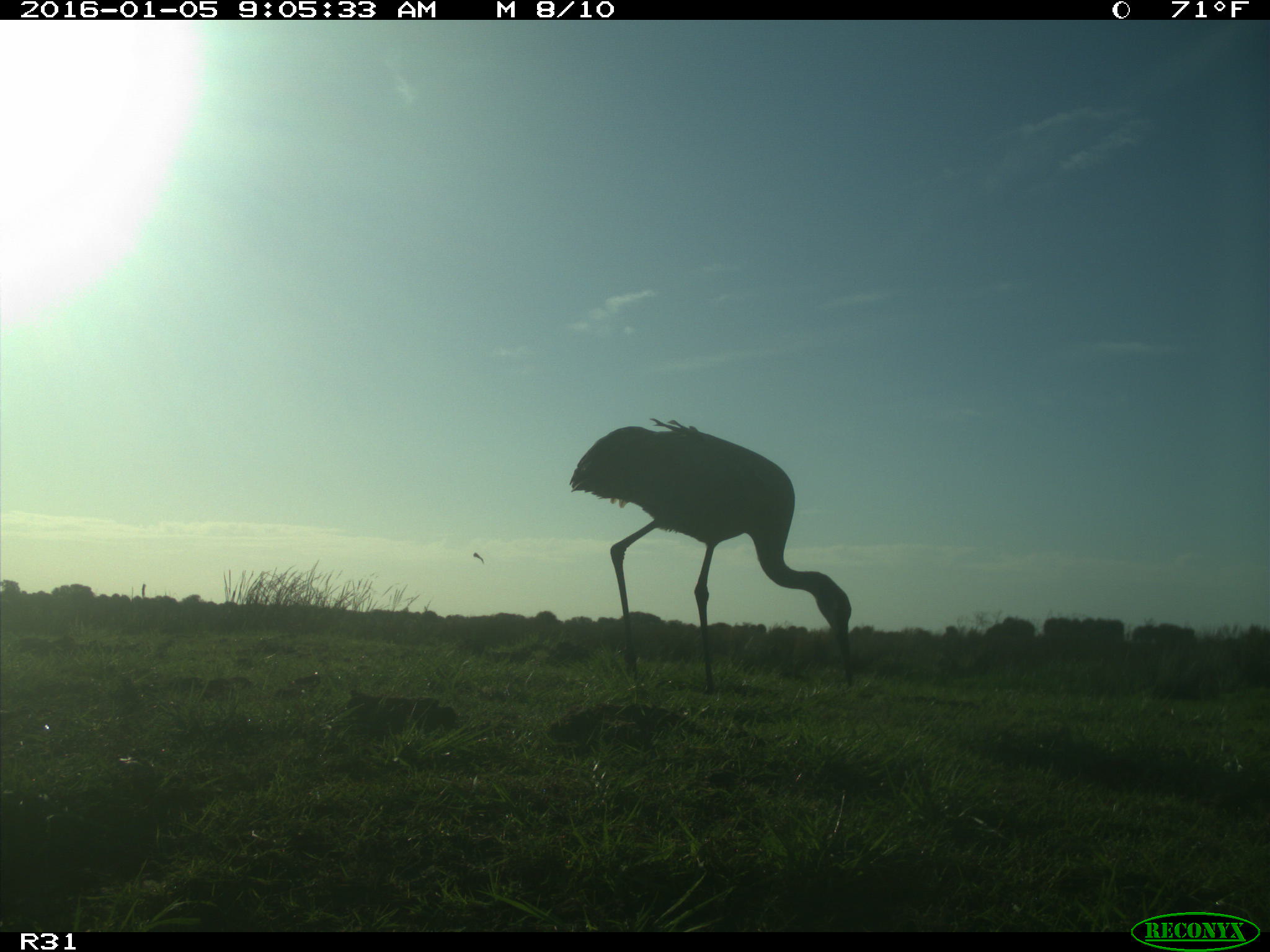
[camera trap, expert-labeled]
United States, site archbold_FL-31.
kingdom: Animalia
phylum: Chordata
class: Aves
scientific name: Aves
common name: birds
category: unidentified bird